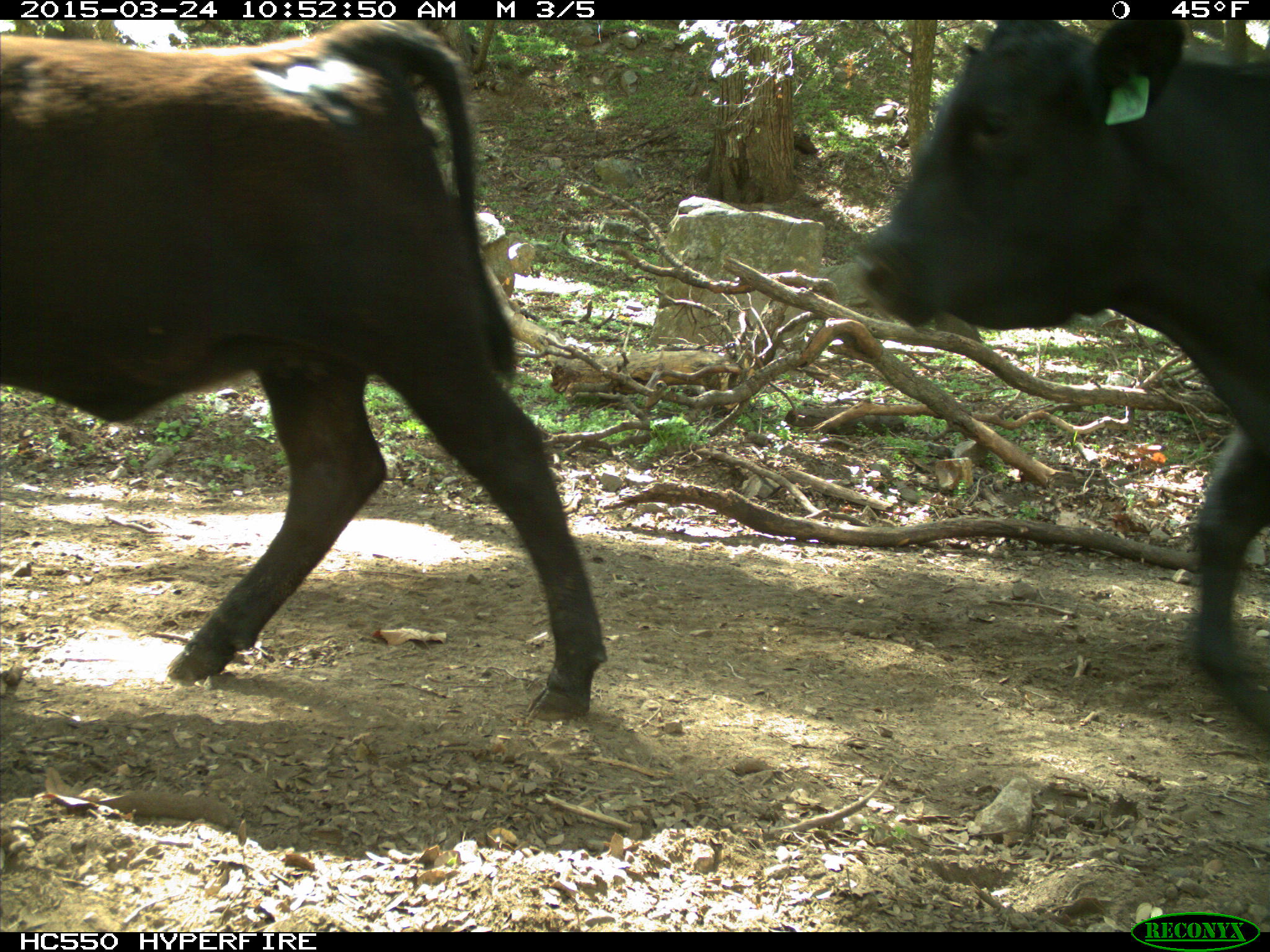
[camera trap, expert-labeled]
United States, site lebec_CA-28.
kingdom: Animalia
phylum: Chordata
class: Mammalia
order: Artiodactyla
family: Bovidae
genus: Bos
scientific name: Bos taurus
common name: domestic cow